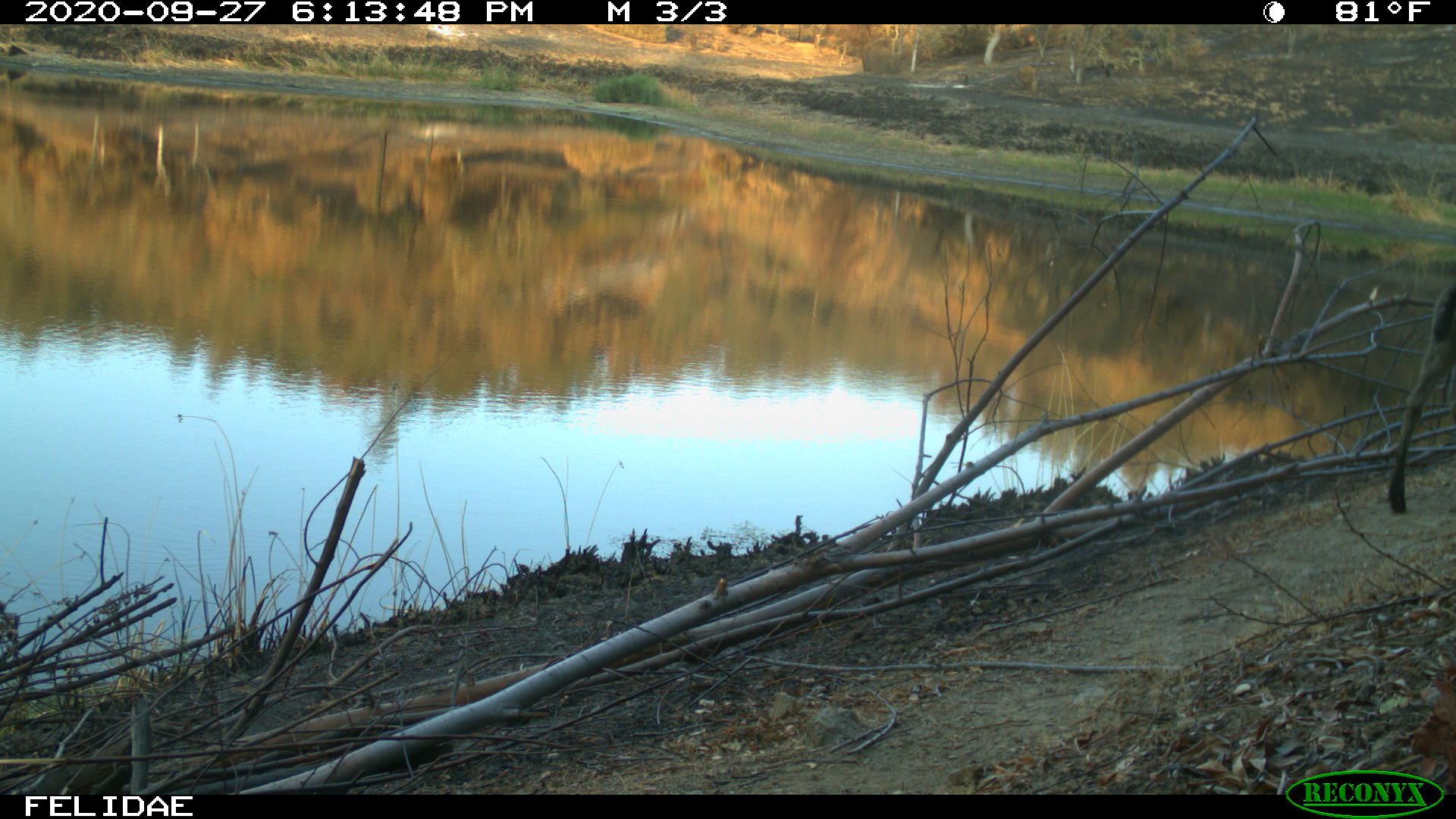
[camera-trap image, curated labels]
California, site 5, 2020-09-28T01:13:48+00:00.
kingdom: Animalia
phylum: Chordata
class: Mammalia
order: Artiodactyla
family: Cervidae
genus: Odocoileus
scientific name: Odocoileus hemionus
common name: mule deer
Mule deer (Odocoileus hemionus).